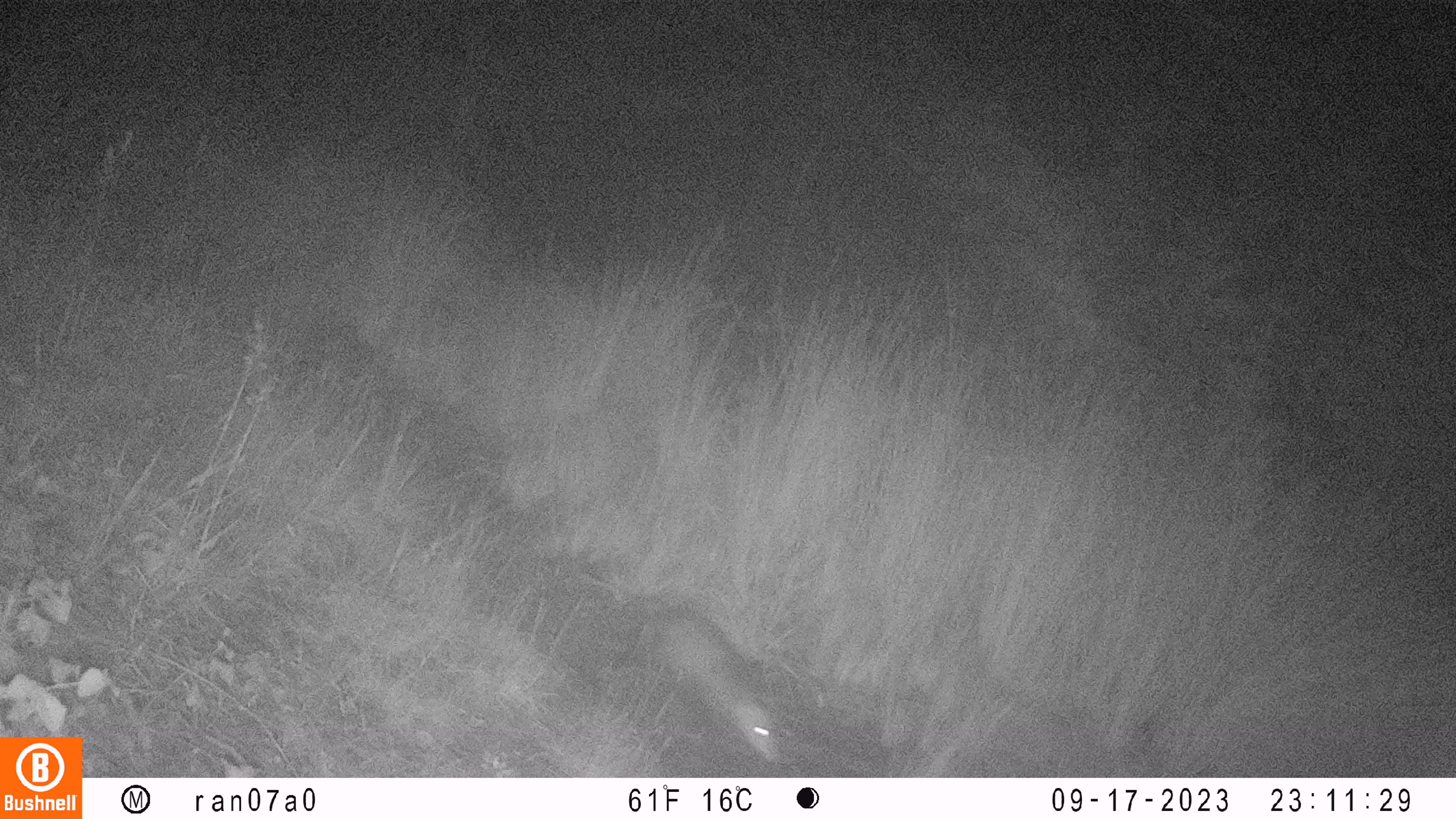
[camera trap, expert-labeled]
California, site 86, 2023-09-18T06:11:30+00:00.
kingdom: Animalia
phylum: Chordata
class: Mammalia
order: Didelphimorphia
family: Didelphidae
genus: Didelphis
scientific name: Didelphis virginiana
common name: virginia opossum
Virginia opossum (Didelphis virginiana).